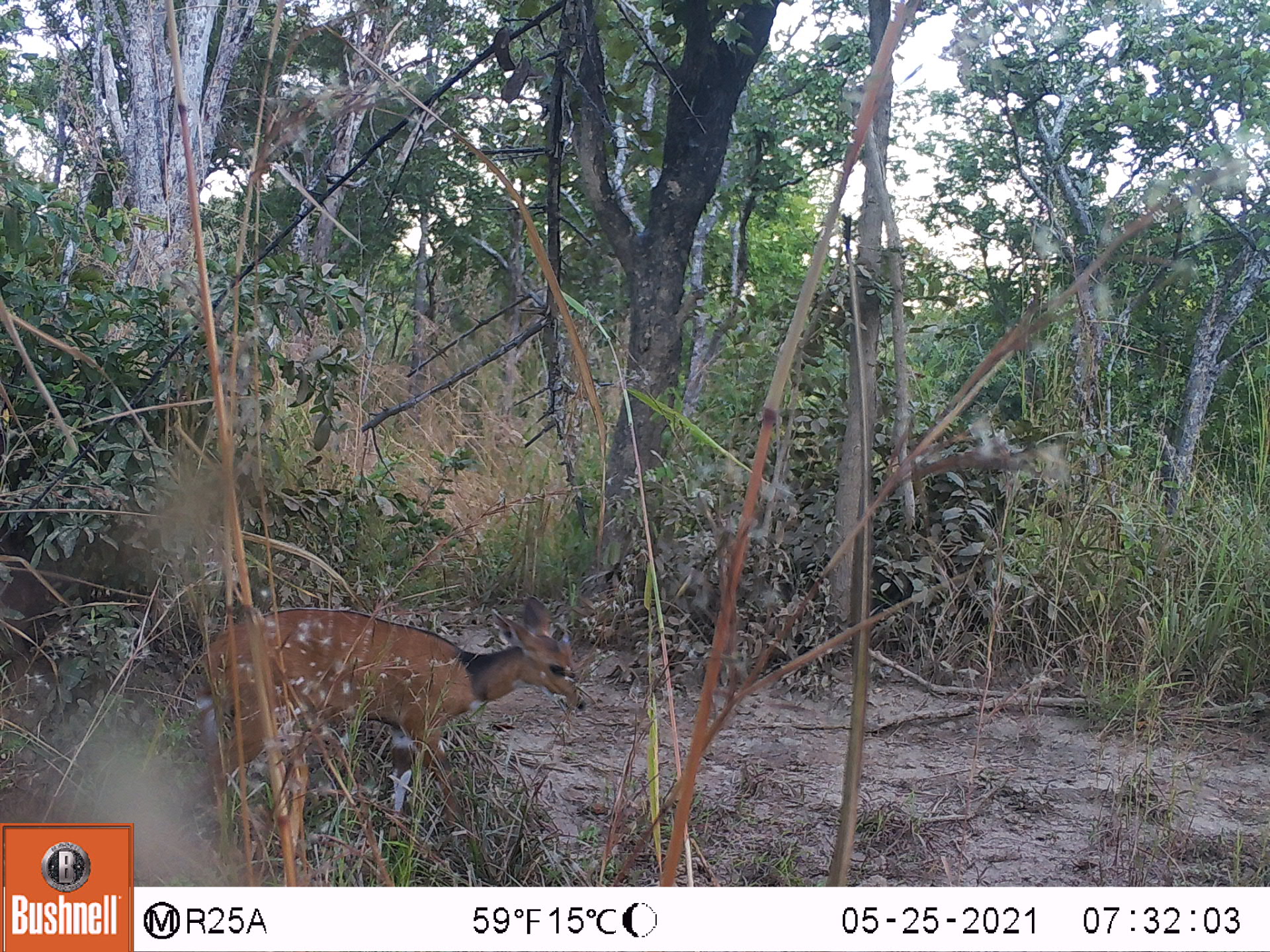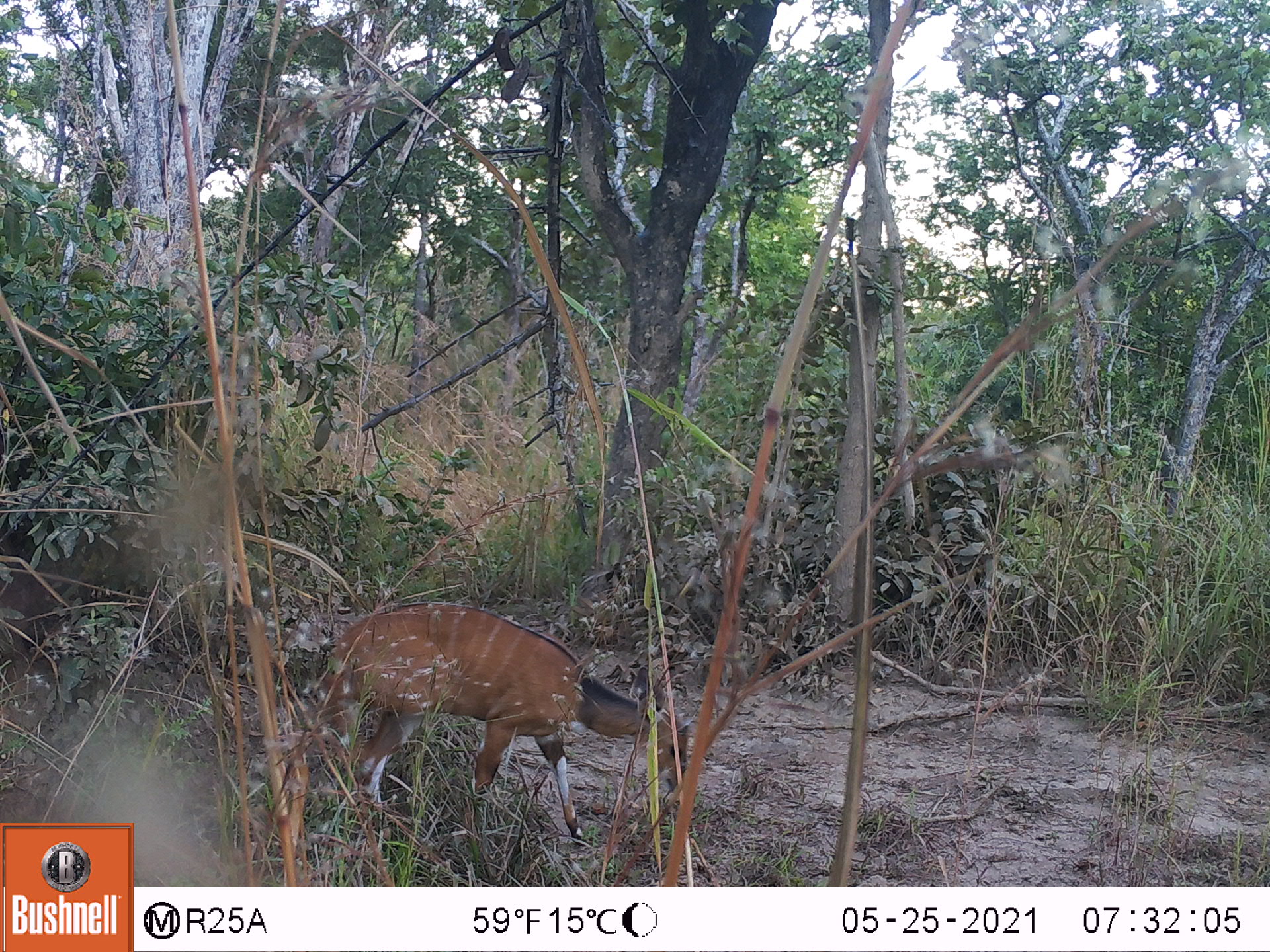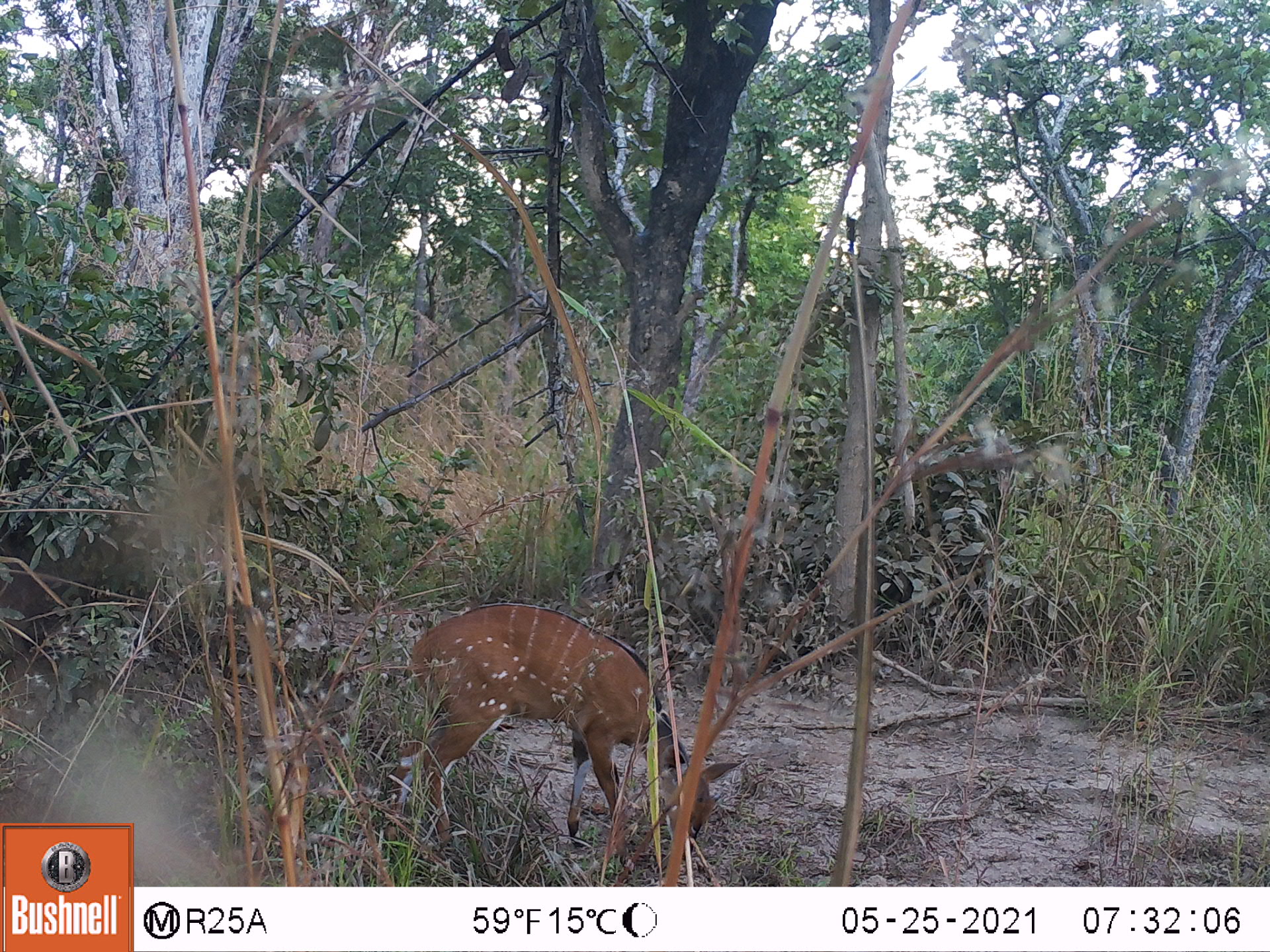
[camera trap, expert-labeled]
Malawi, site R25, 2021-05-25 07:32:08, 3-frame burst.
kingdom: Animalia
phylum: Chordata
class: Mammalia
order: Artiodactyla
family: Bovidae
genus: Tragelaphus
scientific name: Tragelaphus sylvaticus sylvaticus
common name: cape bushbuck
Cape bushbuck (Tragelaphus sylvaticus sylvaticus), count 1.